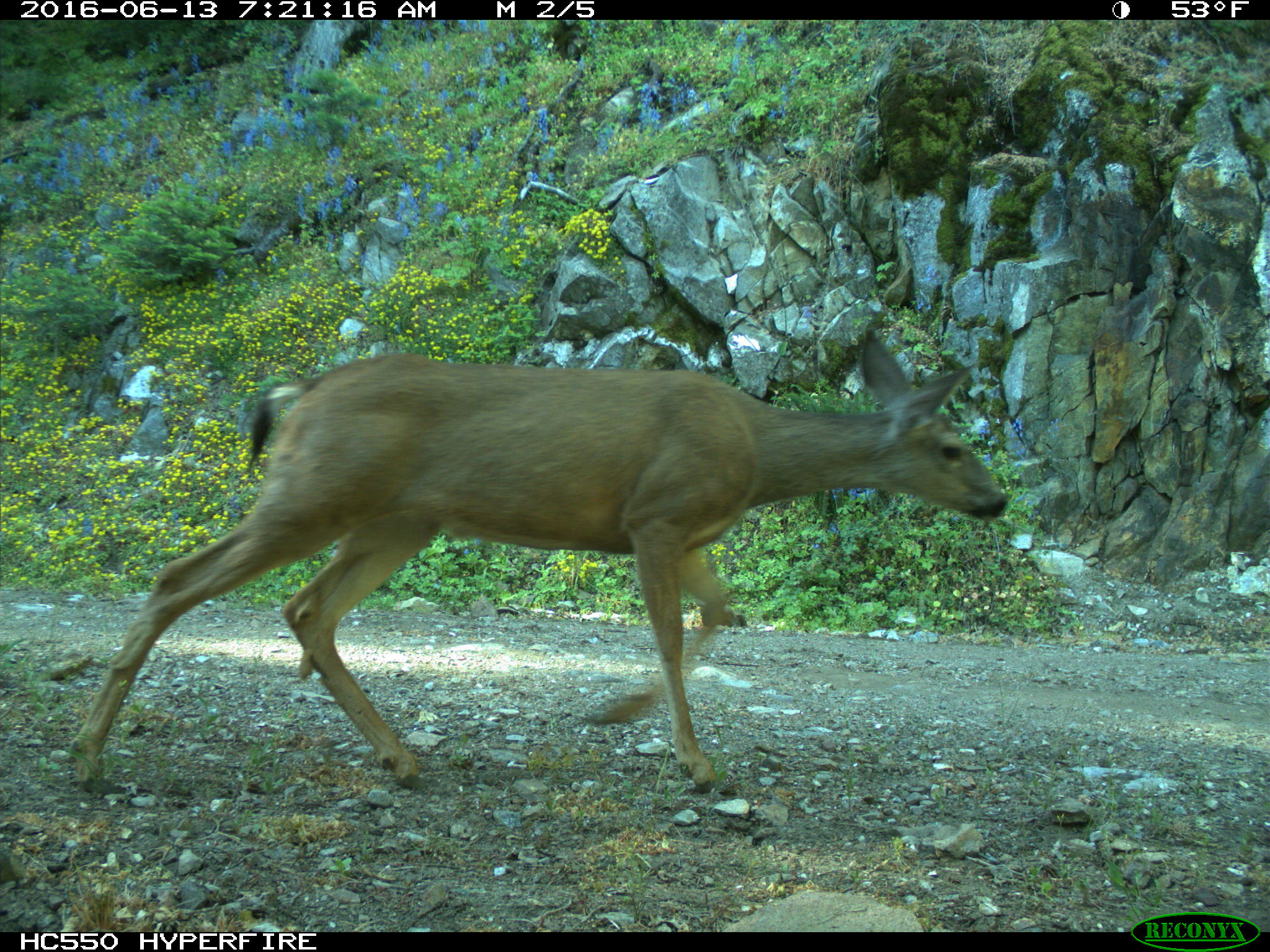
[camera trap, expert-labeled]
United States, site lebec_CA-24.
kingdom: Animalia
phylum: Chordata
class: Mammalia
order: Artiodactyla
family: Cervidae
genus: Odocoileus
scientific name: Odocoileus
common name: deer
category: unidentified deer